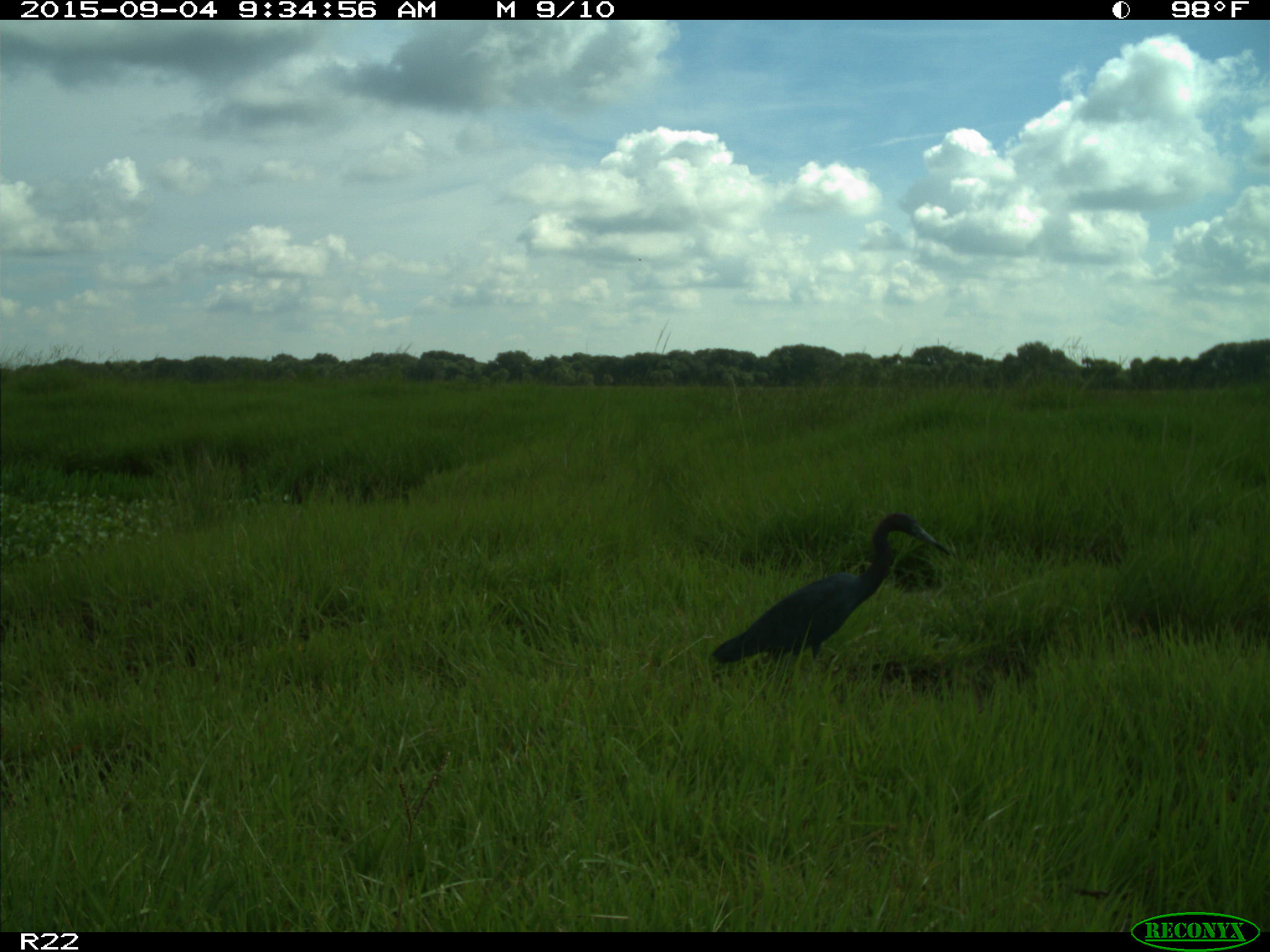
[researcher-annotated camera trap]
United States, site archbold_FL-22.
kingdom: Animalia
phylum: Chordata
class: Aves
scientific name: Aves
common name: birds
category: unidentified bird